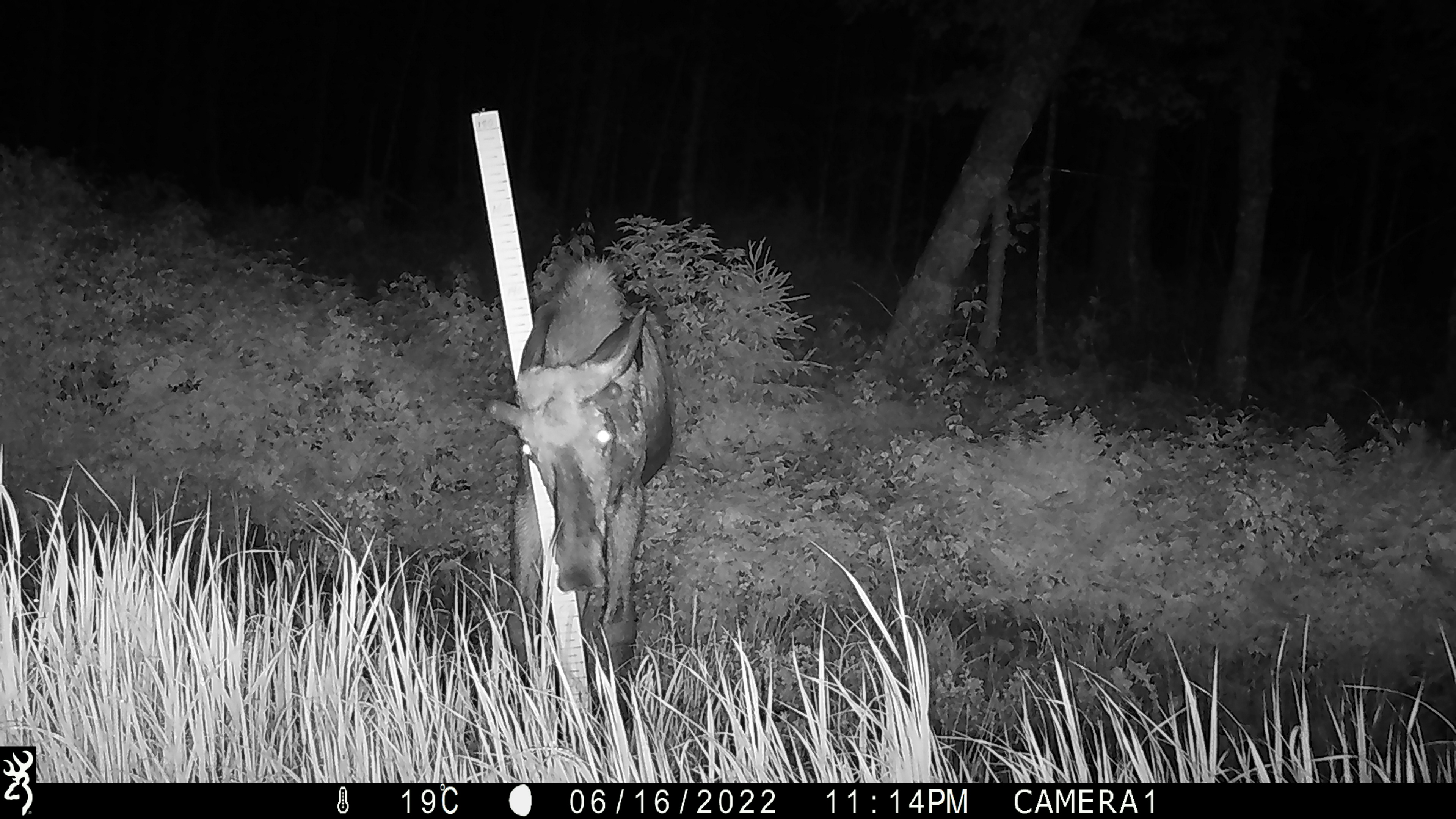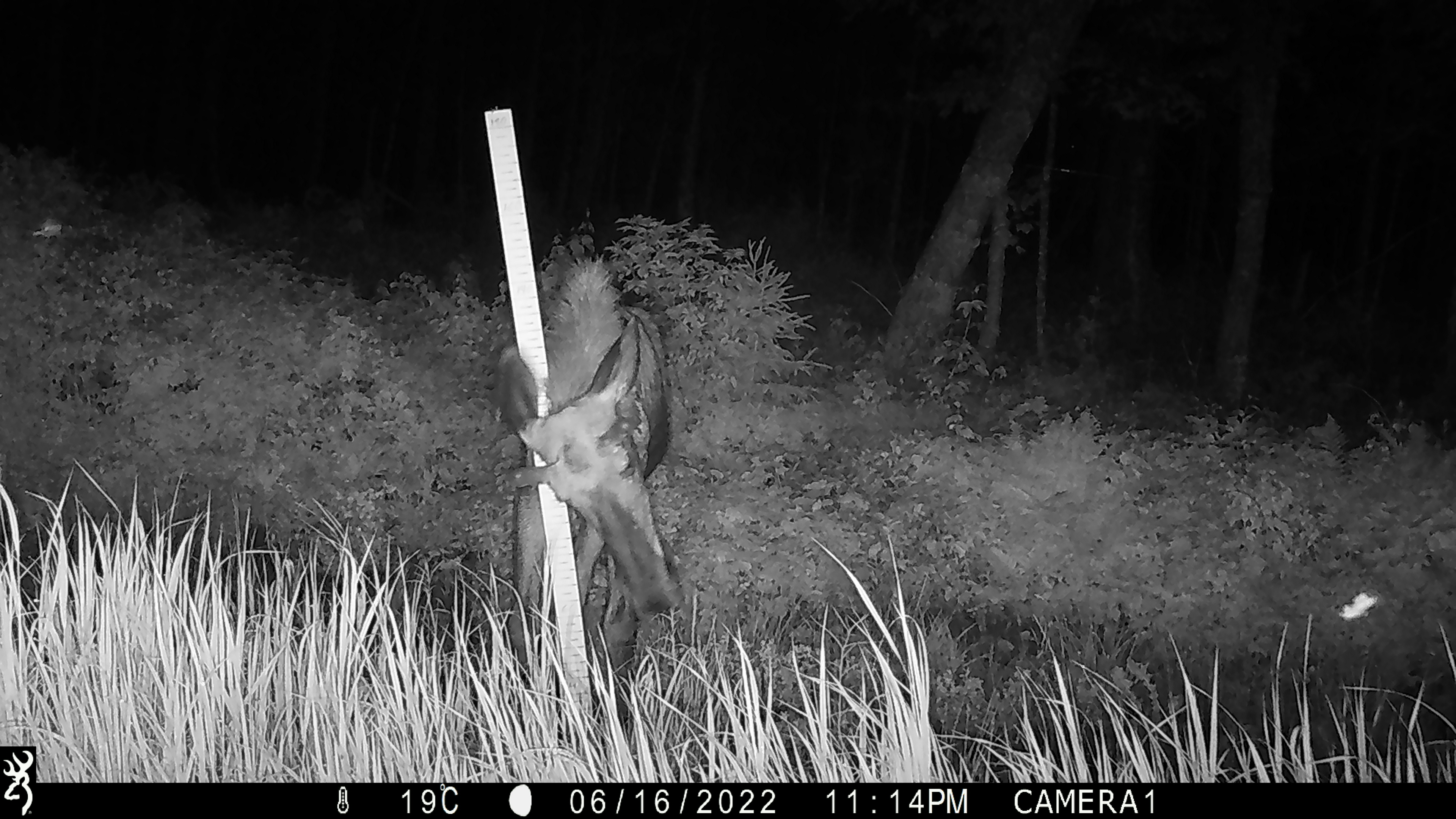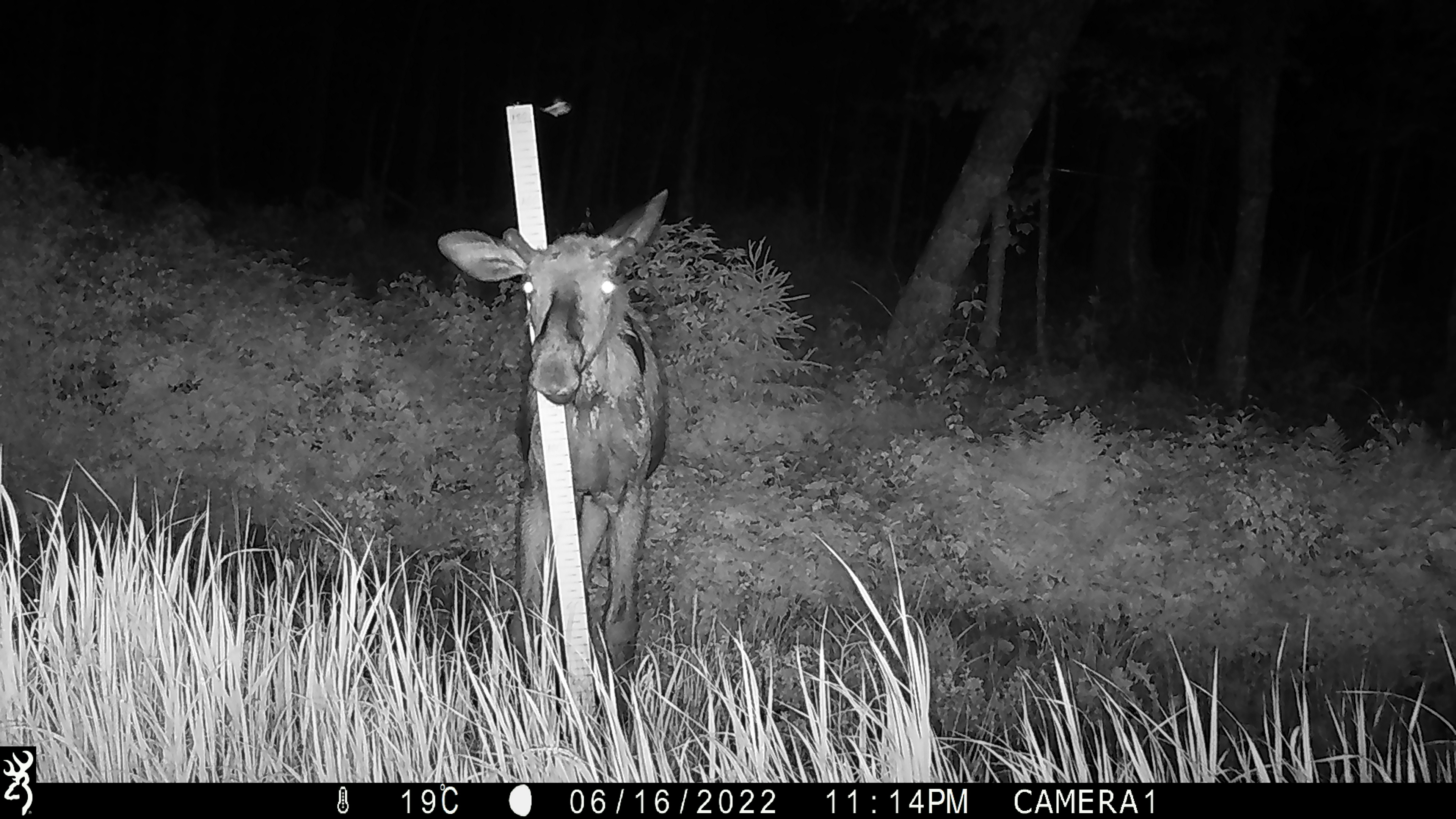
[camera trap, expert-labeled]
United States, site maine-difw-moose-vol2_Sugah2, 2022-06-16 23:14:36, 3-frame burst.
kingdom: Animalia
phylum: Chordata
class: Mammalia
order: Artiodactyla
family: Cervidae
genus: Alces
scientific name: Alces alces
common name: moose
Moose (Alces alces).